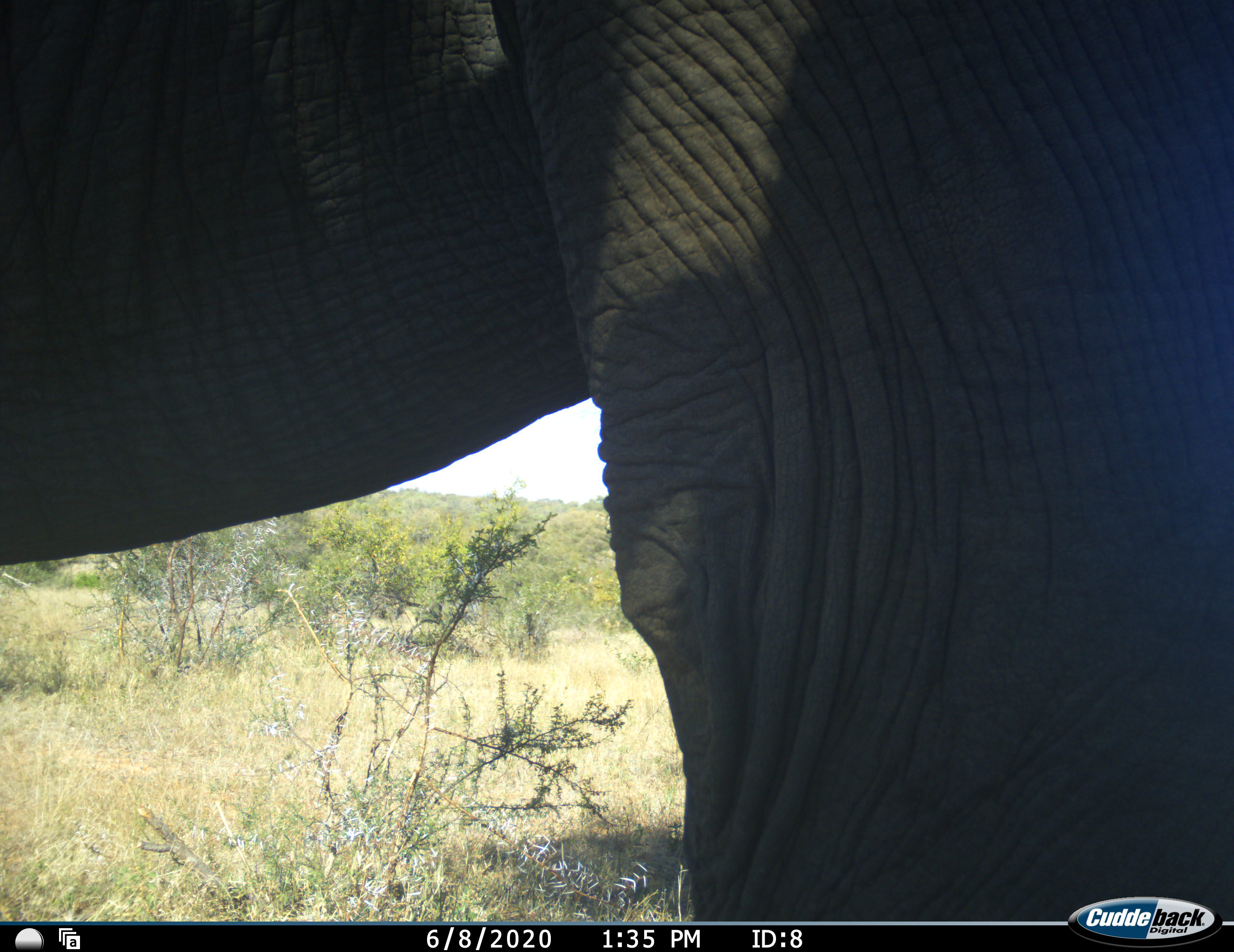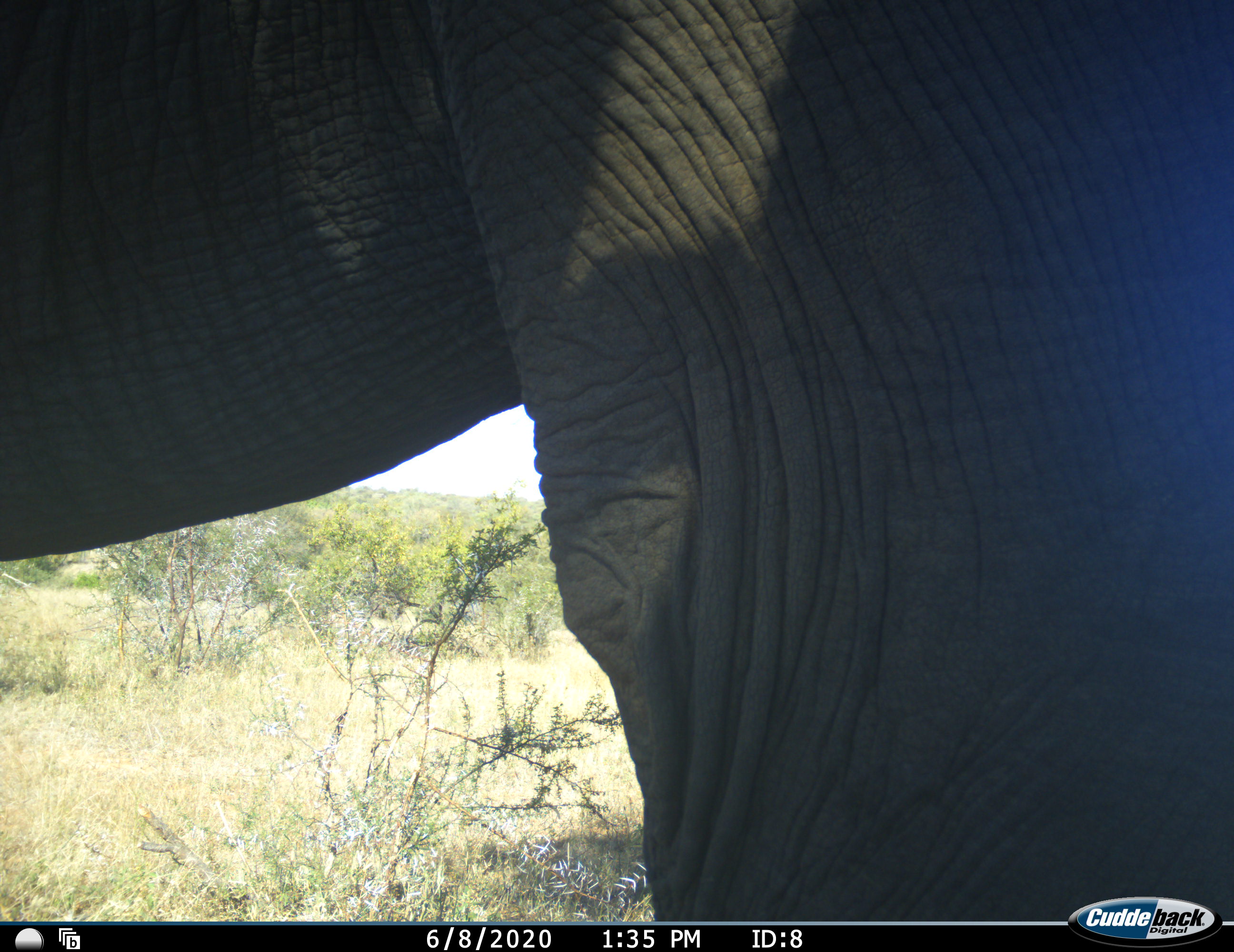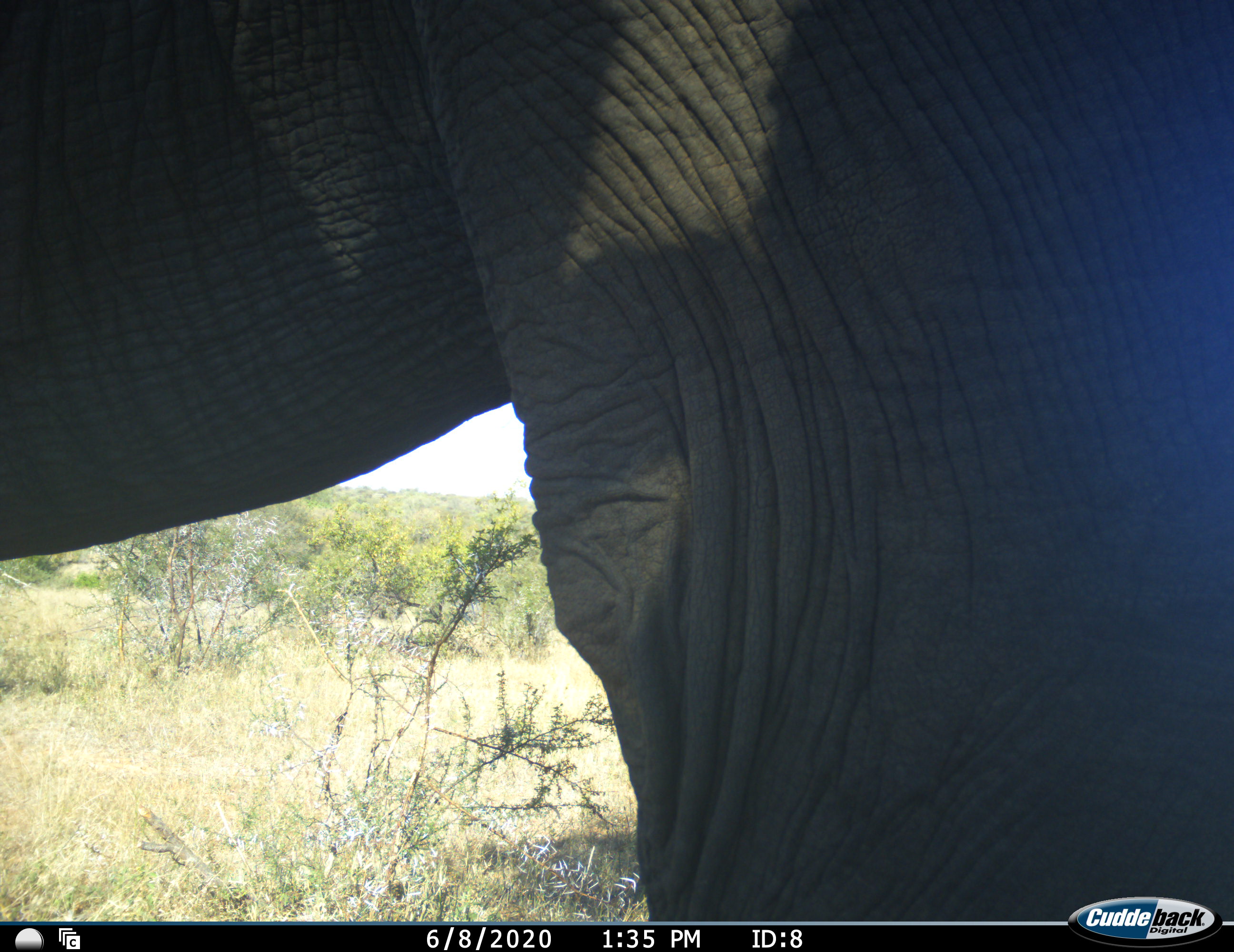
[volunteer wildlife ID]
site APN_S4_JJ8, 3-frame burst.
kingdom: Animalia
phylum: Chordata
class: Mammalia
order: Proboscidea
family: Elephantidae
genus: Loxodonta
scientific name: Loxodonta africana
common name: african bush elephant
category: elephant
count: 1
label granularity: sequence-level